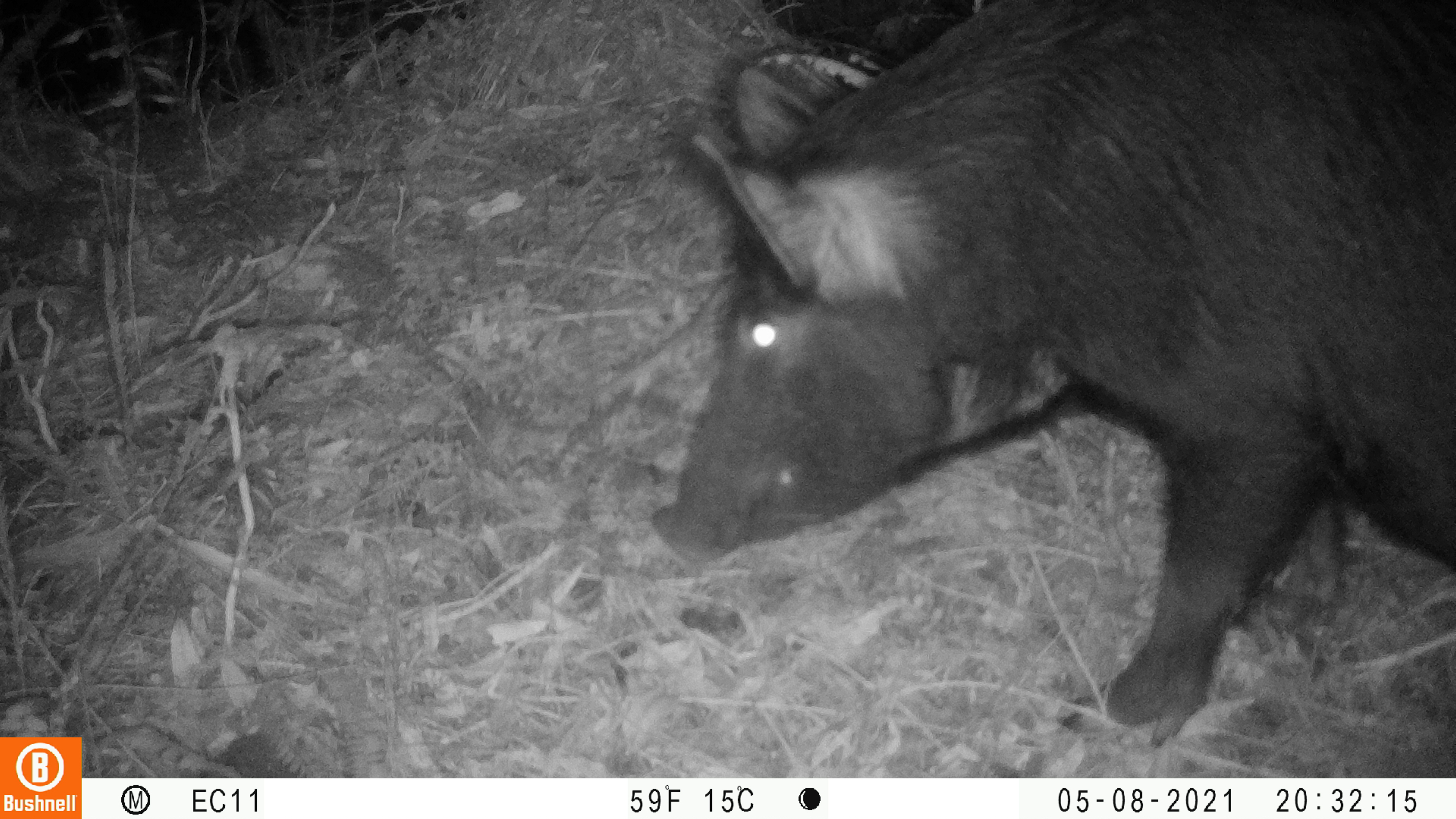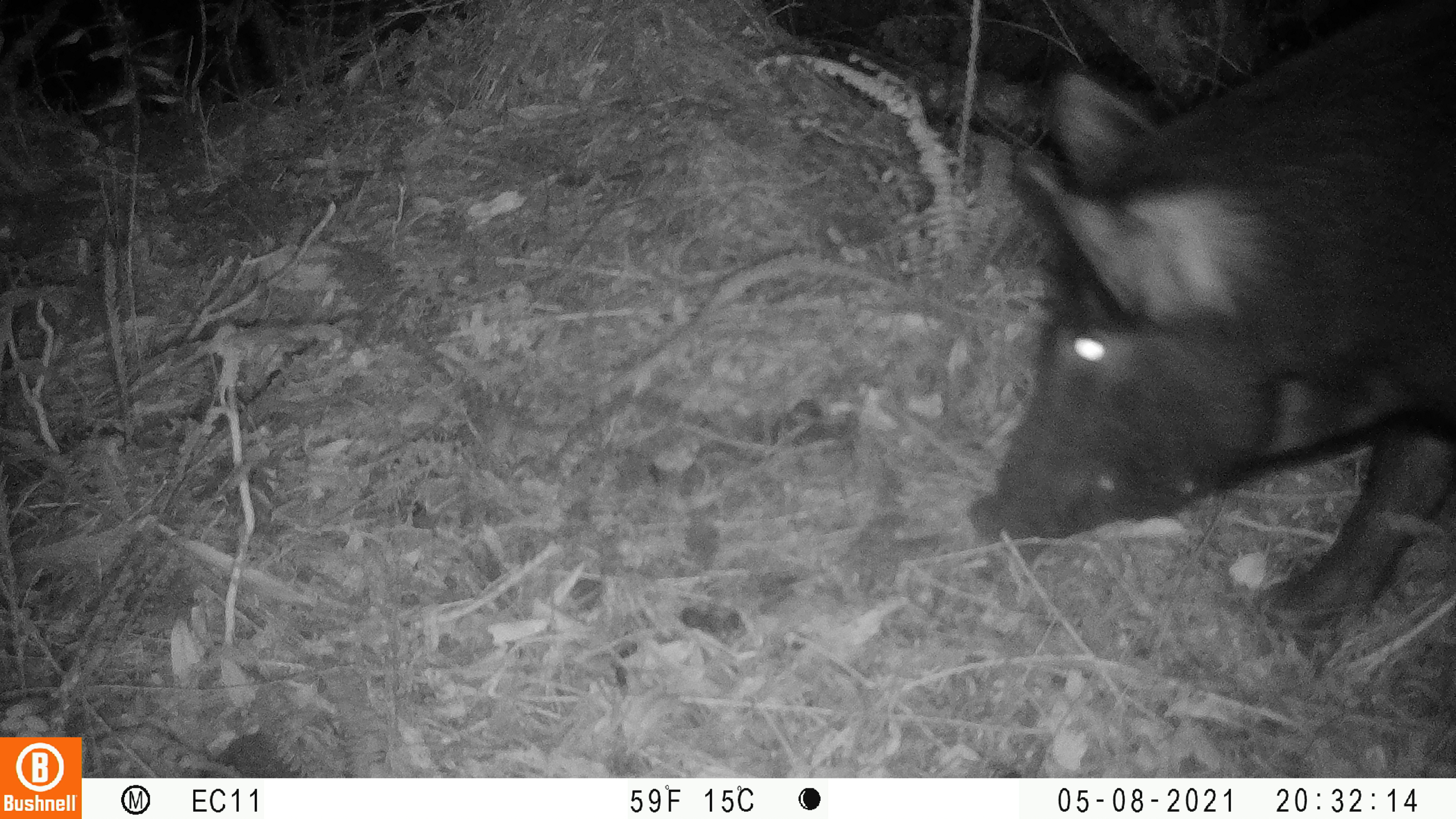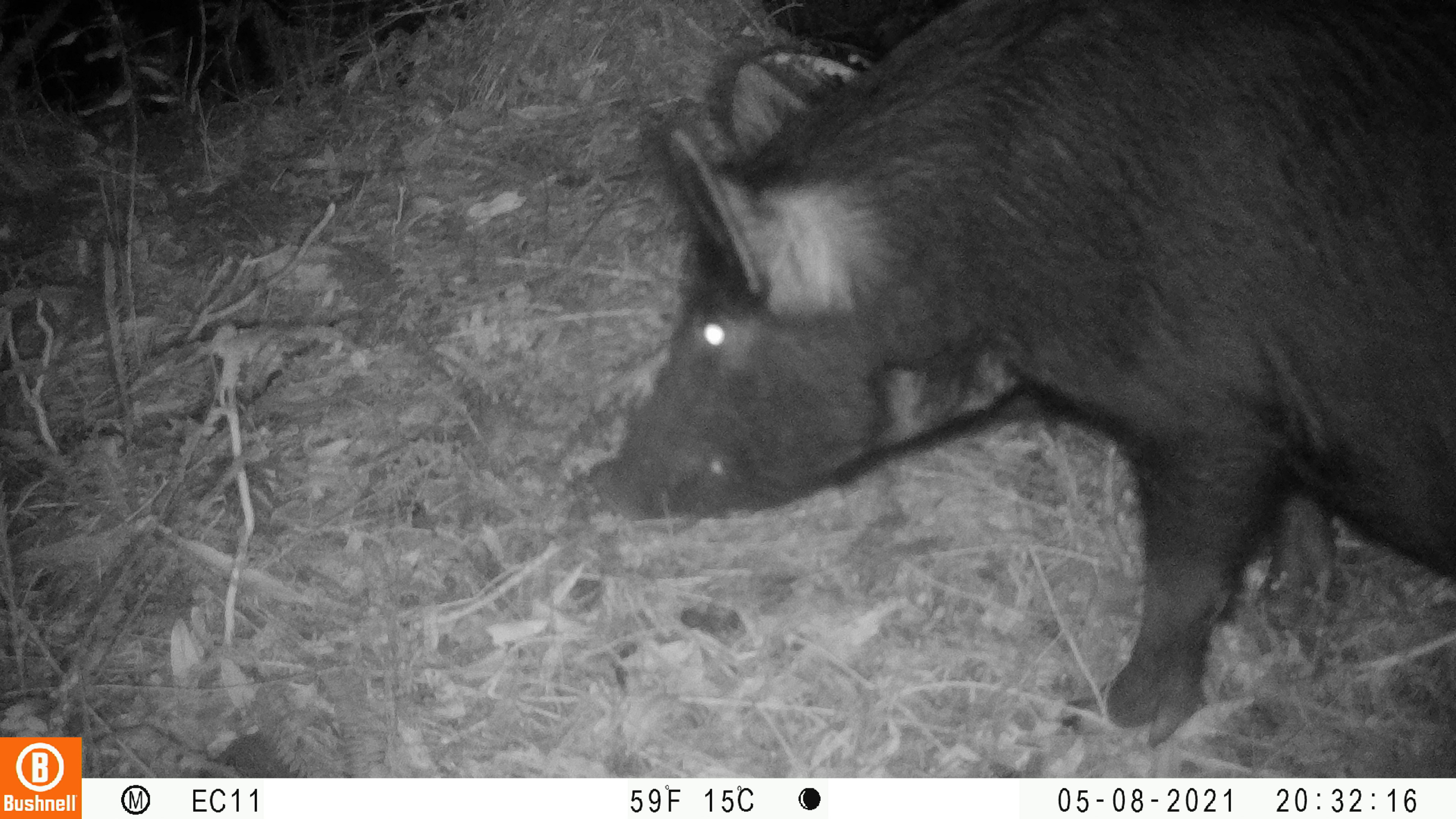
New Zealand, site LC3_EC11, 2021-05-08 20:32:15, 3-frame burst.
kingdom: Animalia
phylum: Chordata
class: Mammalia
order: Artiodactyla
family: Suidae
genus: Sus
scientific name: Sus scrofa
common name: pig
Pig (Sus scrofa).